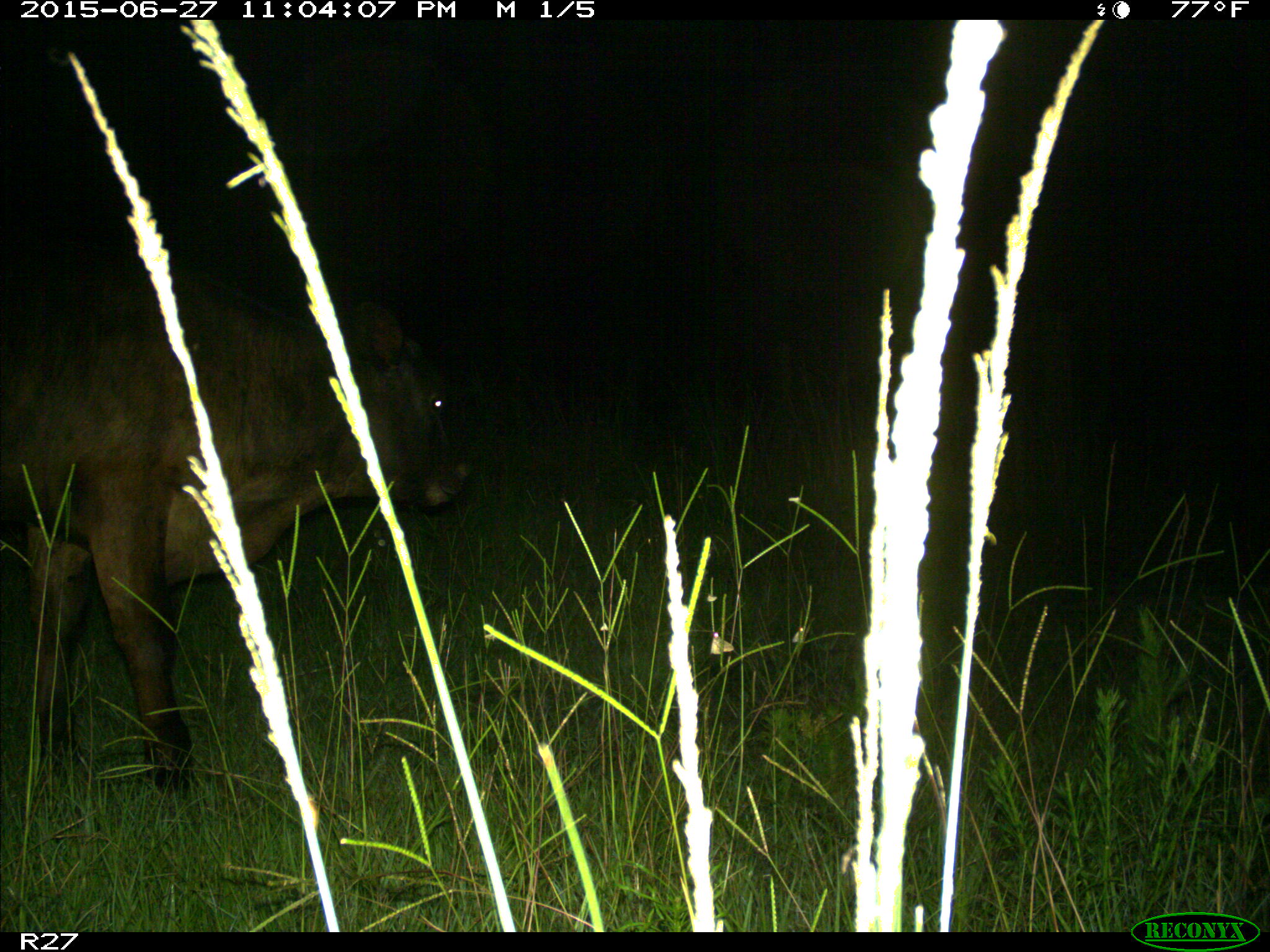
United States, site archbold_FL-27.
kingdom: Animalia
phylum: Chordata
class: Mammalia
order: Artiodactyla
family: Bovidae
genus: Bos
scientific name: Bos taurus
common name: domestic cow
Bos taurus (domestic cow).